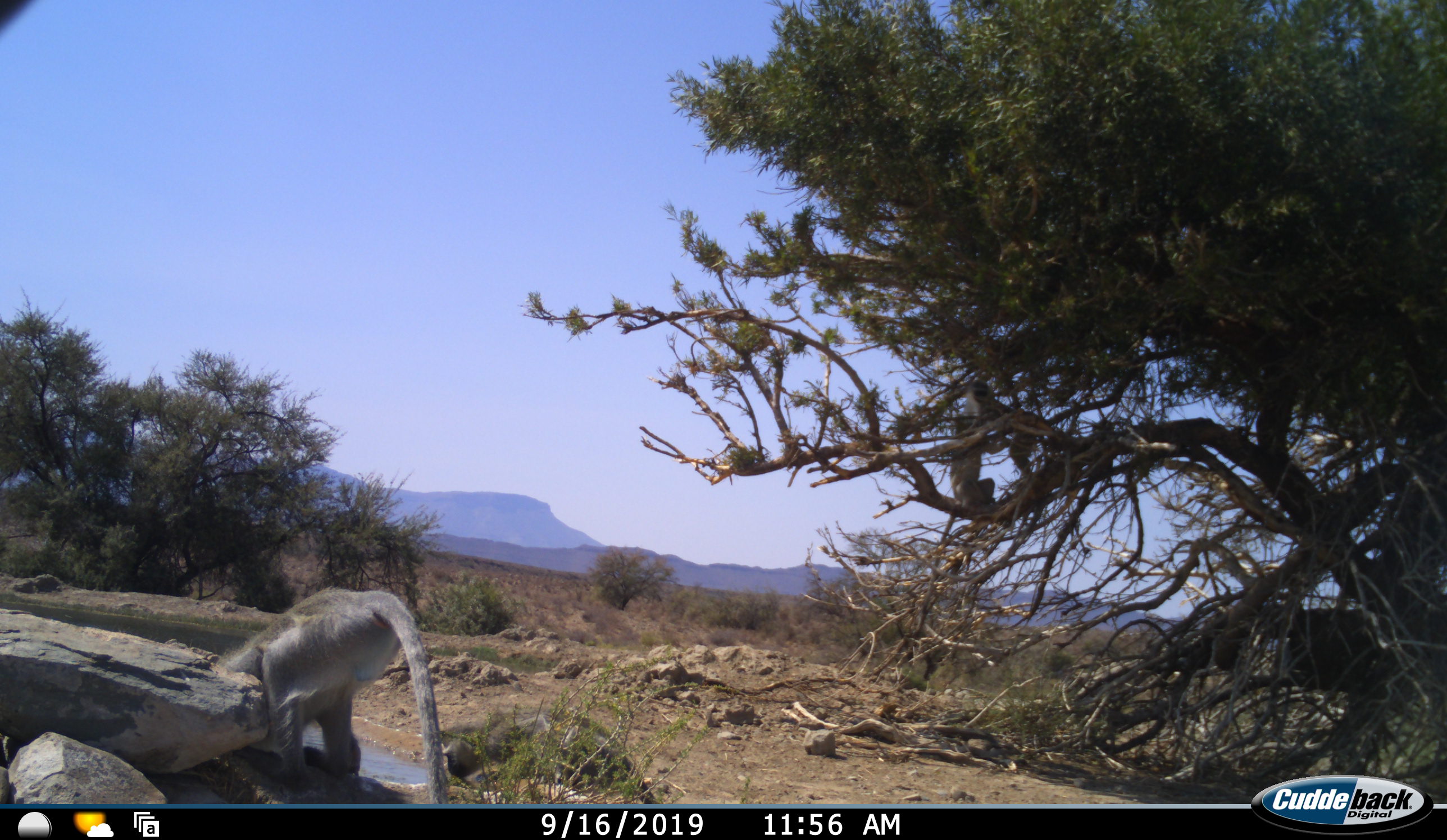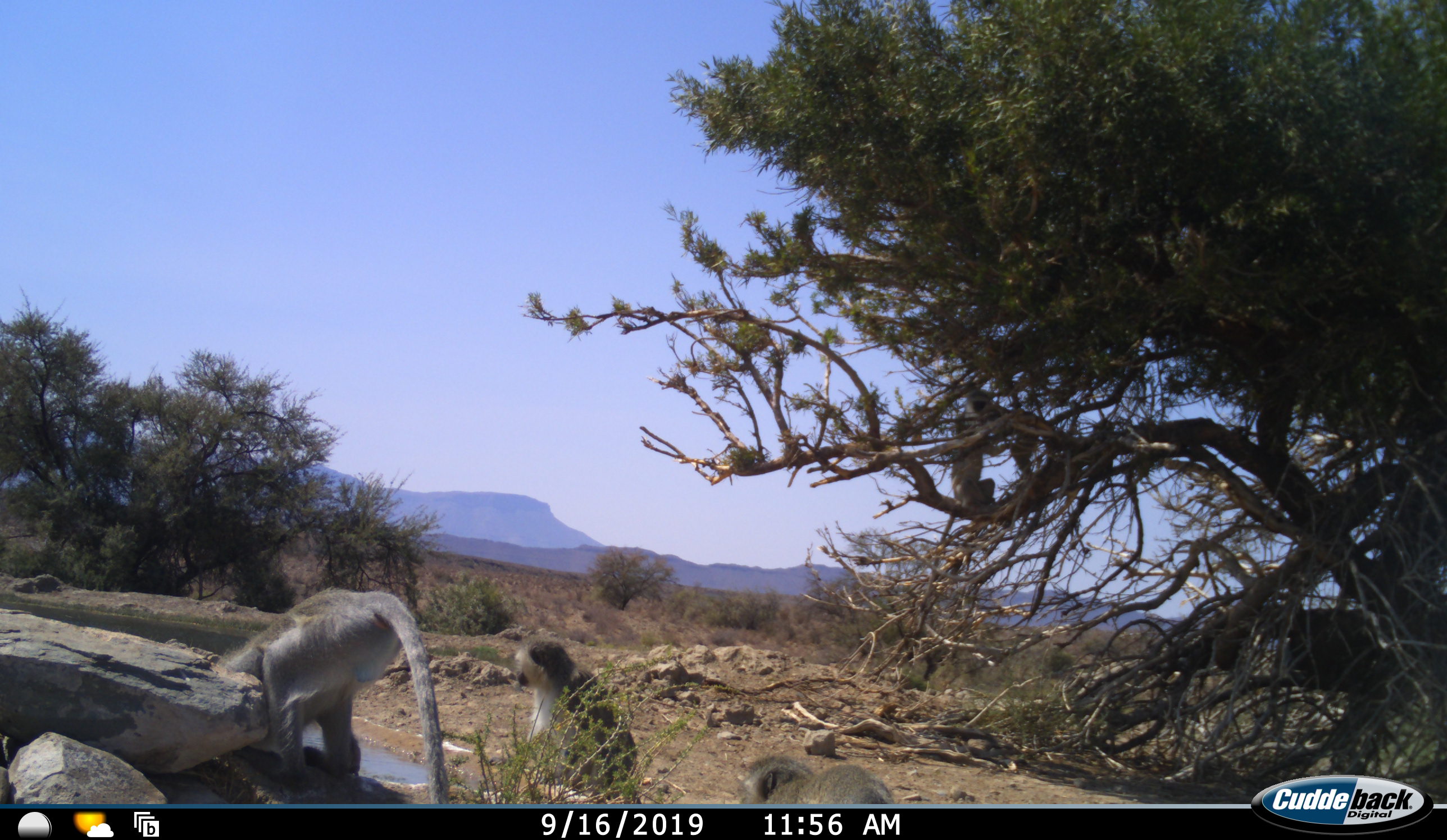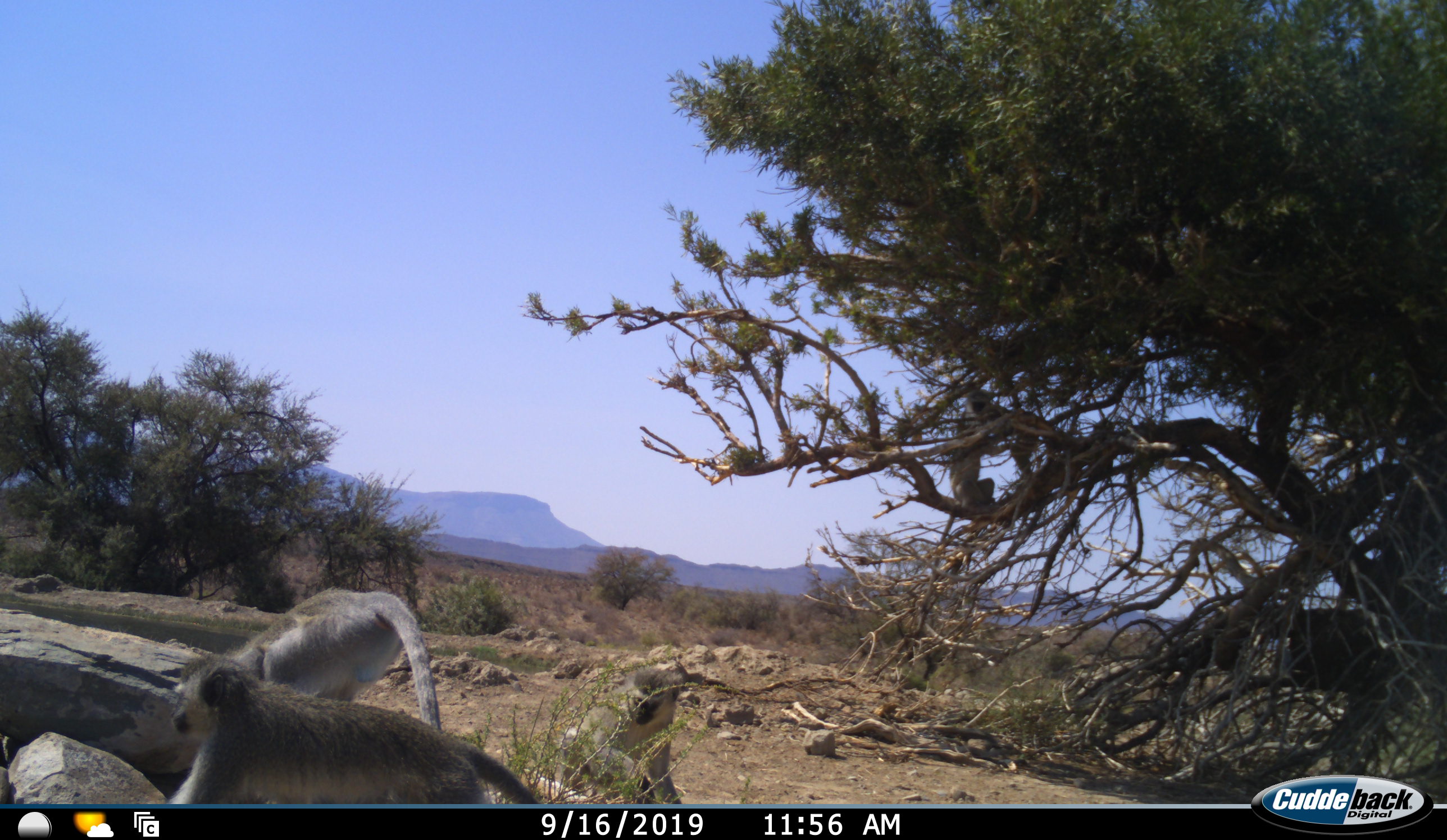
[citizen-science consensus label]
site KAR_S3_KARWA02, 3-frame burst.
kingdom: Animalia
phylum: Chordata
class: Mammalia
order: Primates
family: Cercopithecidae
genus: Chlorocebus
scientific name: Chlorocebus pygerythrus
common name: vervet monkey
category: monkeyvervet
Monkeyvervet (vervet monkey) (Chlorocebus pygerythrus), count 3. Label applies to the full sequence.